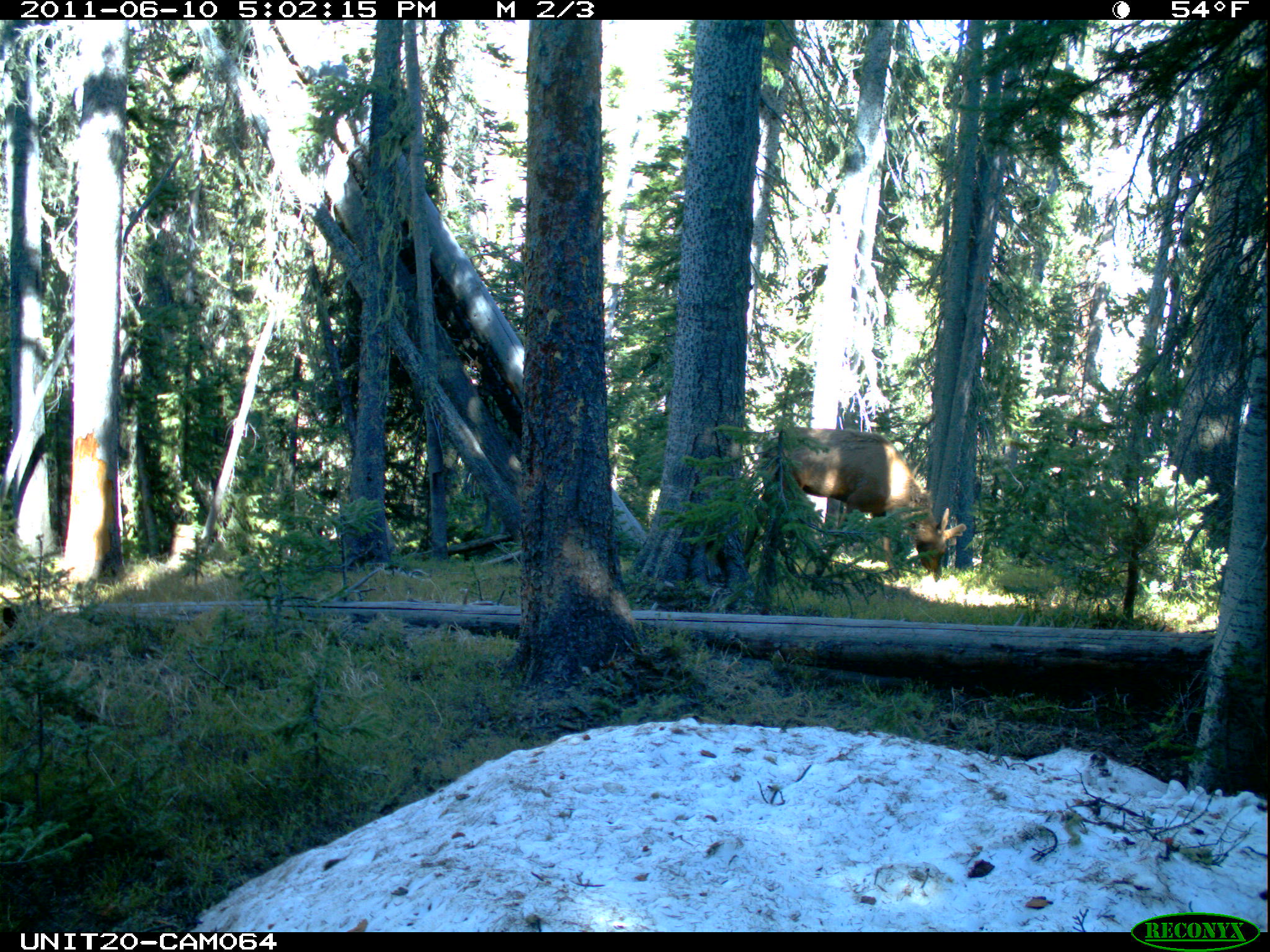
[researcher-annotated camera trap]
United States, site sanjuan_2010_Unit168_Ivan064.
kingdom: Animalia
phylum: Chordata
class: Mammalia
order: Artiodactyla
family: Cervidae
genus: Cervus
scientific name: Cervus elaphus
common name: red deer